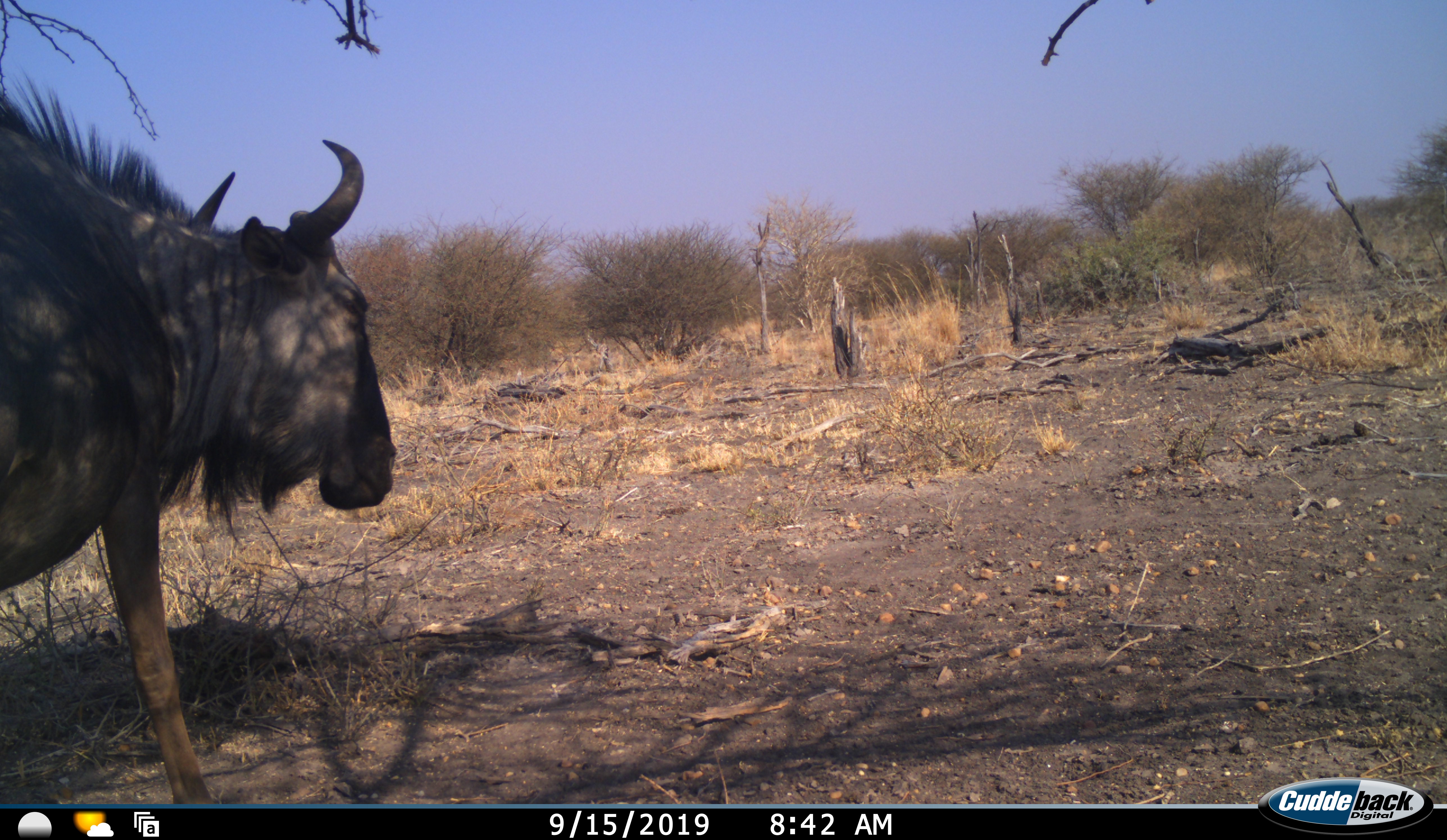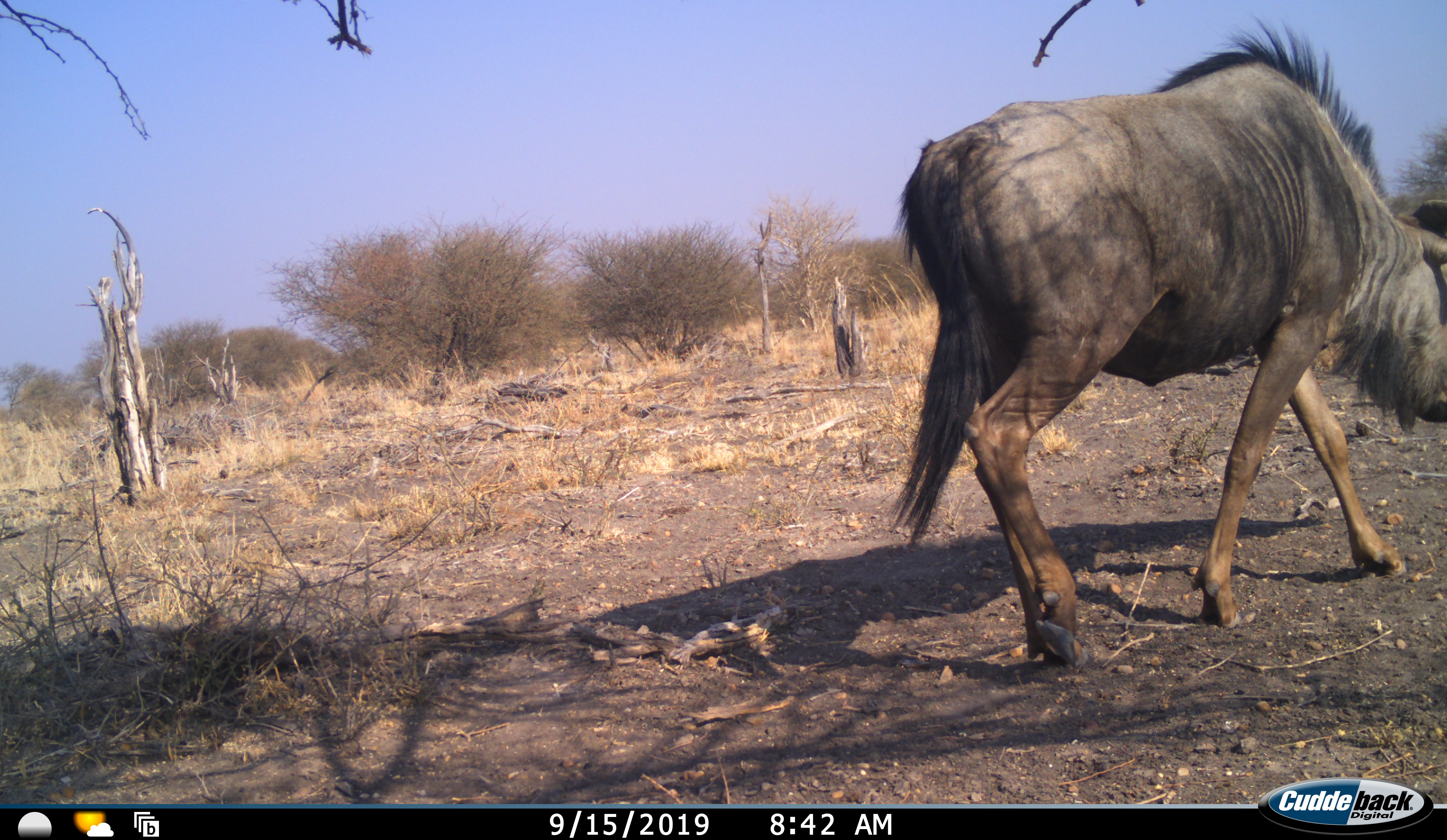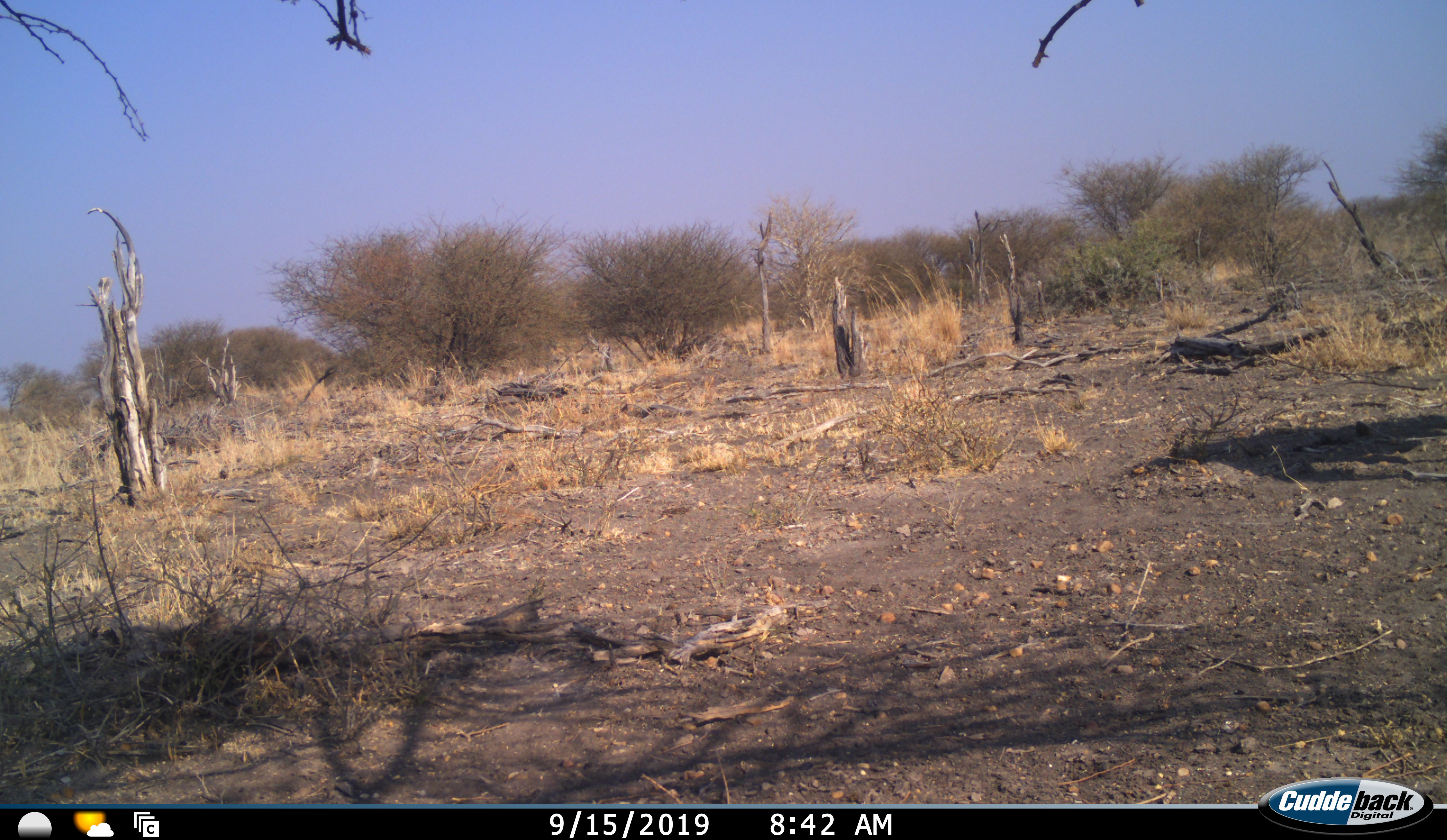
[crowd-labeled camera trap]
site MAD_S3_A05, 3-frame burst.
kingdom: Animalia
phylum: Chordata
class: Mammalia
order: Artiodactyla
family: Bovidae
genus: Connochaetes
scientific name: Connochaetes taurinus taurinus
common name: blue wildebeest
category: wildebeestblue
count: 1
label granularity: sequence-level